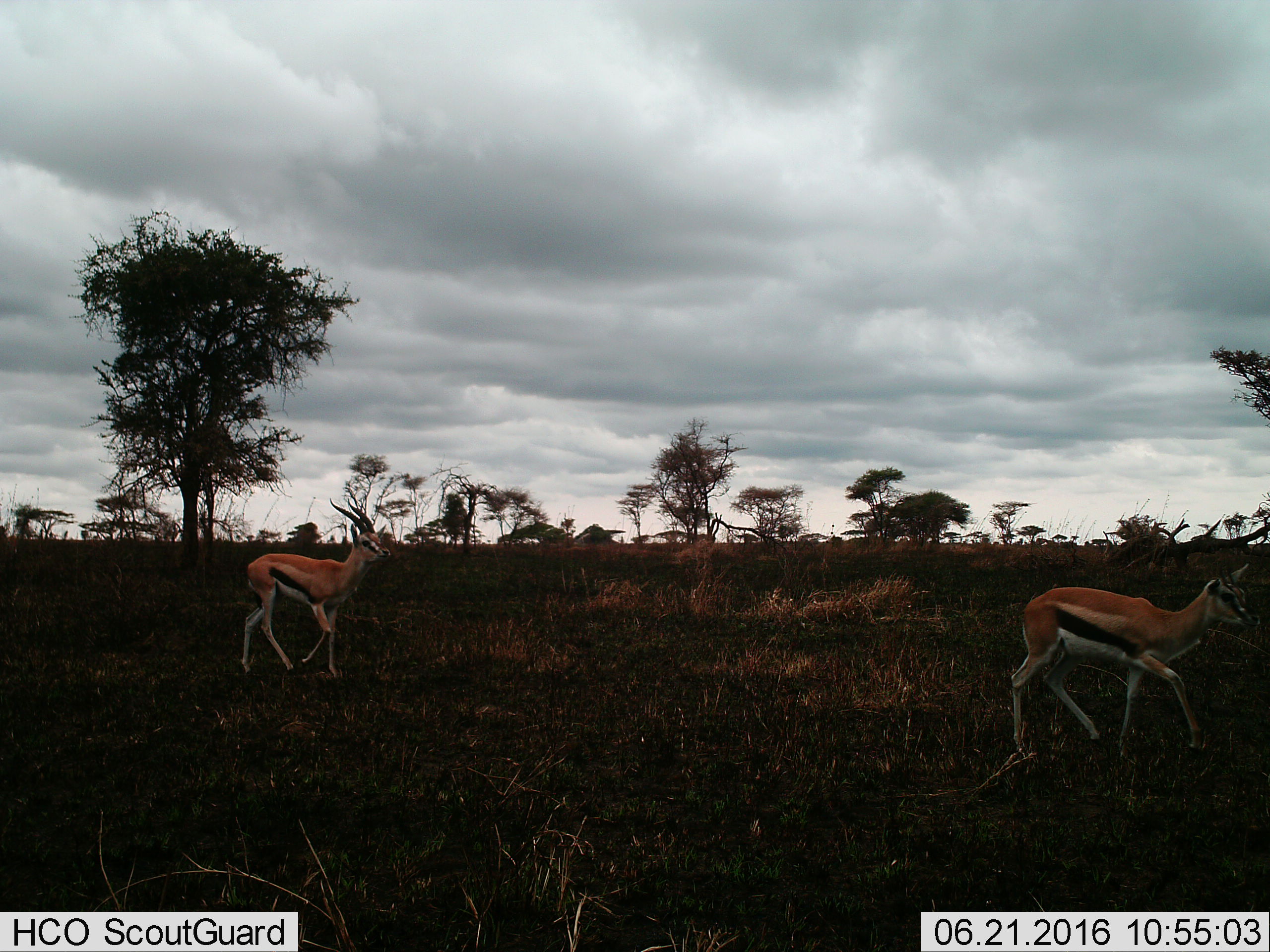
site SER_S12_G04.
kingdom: Animalia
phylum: Chordata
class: Mammalia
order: Artiodactyla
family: Bovidae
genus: Eudorcas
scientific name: Eudorcas thomsonii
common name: thomson's gazelle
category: gazellethomsons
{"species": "gazellethomsons (thomson's gazelle) (Eudorcas thomsonii)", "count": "2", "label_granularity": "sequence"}